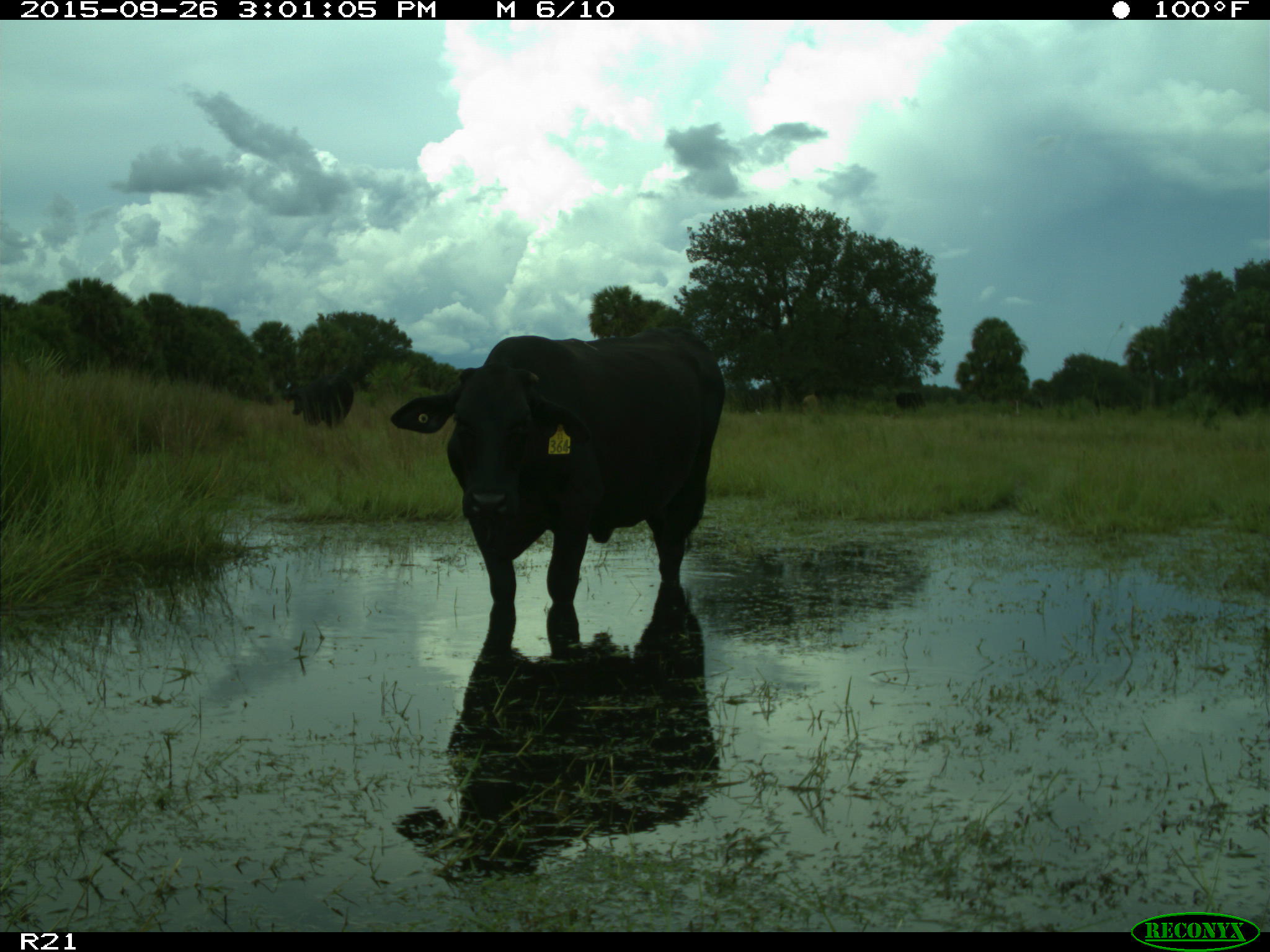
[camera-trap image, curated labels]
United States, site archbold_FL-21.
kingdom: Animalia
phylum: Chordata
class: Mammalia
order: Artiodactyla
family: Bovidae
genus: Bos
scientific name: Bos taurus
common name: domestic cow